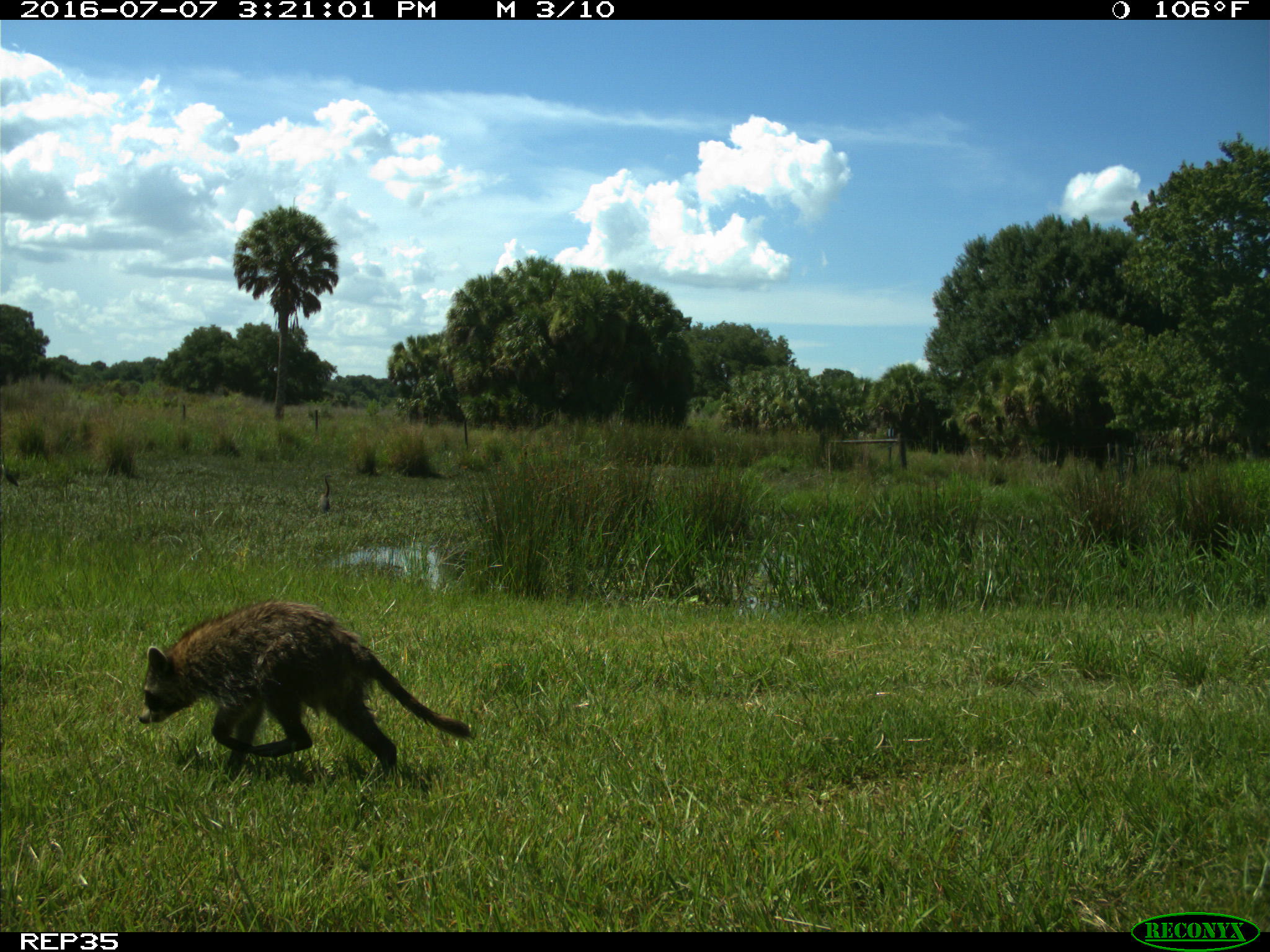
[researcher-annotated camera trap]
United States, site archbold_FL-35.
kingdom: Animalia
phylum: Chordata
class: Mammalia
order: Carnivora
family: Procyonidae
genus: Procyon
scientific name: Procyon lotor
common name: common raccoon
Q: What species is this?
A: Procyon lotor (common raccoon).